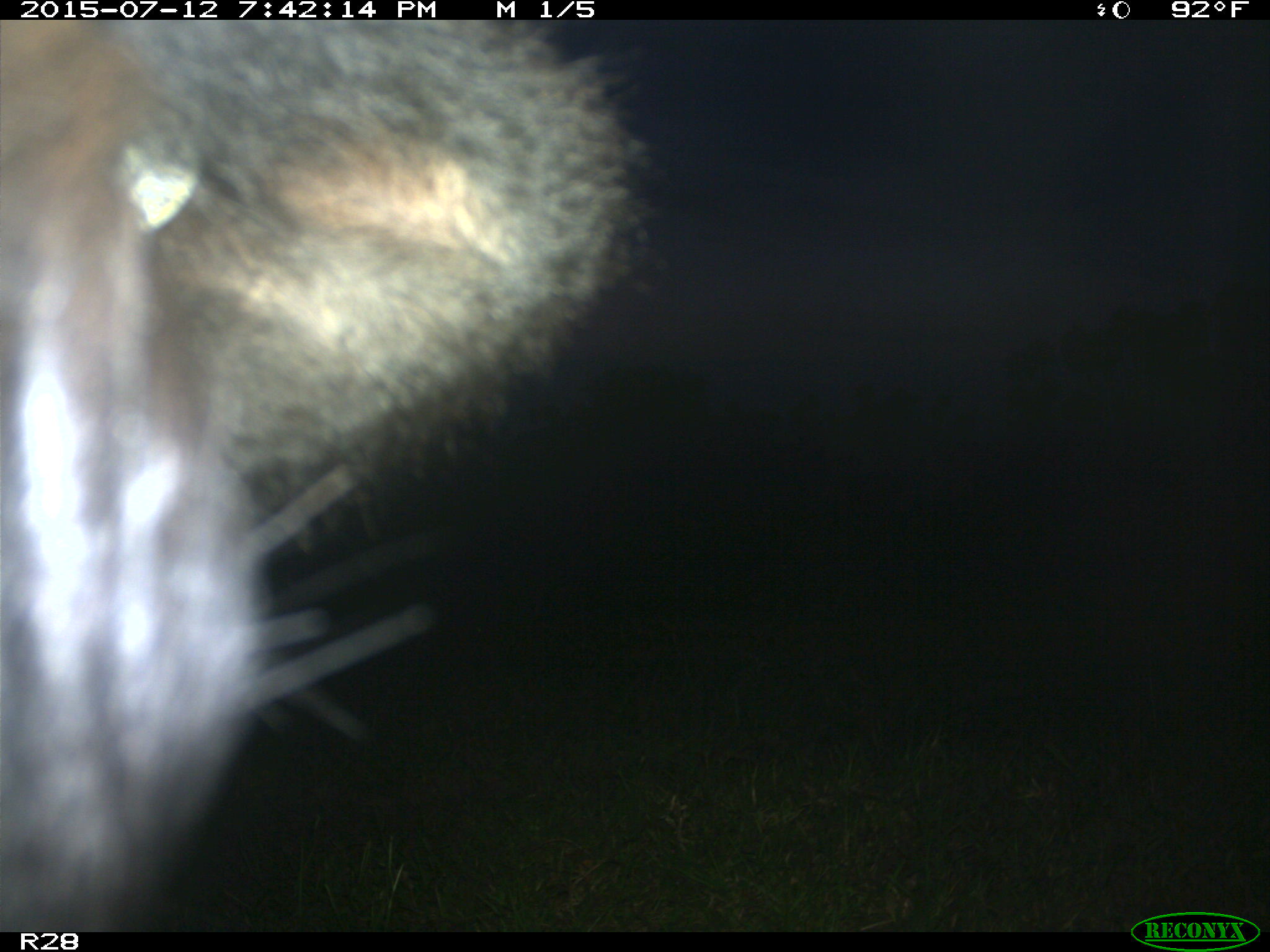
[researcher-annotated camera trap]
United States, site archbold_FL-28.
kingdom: Animalia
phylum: Chordata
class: Mammalia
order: Artiodactyla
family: Bovidae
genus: Bos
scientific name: Bos taurus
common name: domestic cow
Bos taurus (domestic cow).